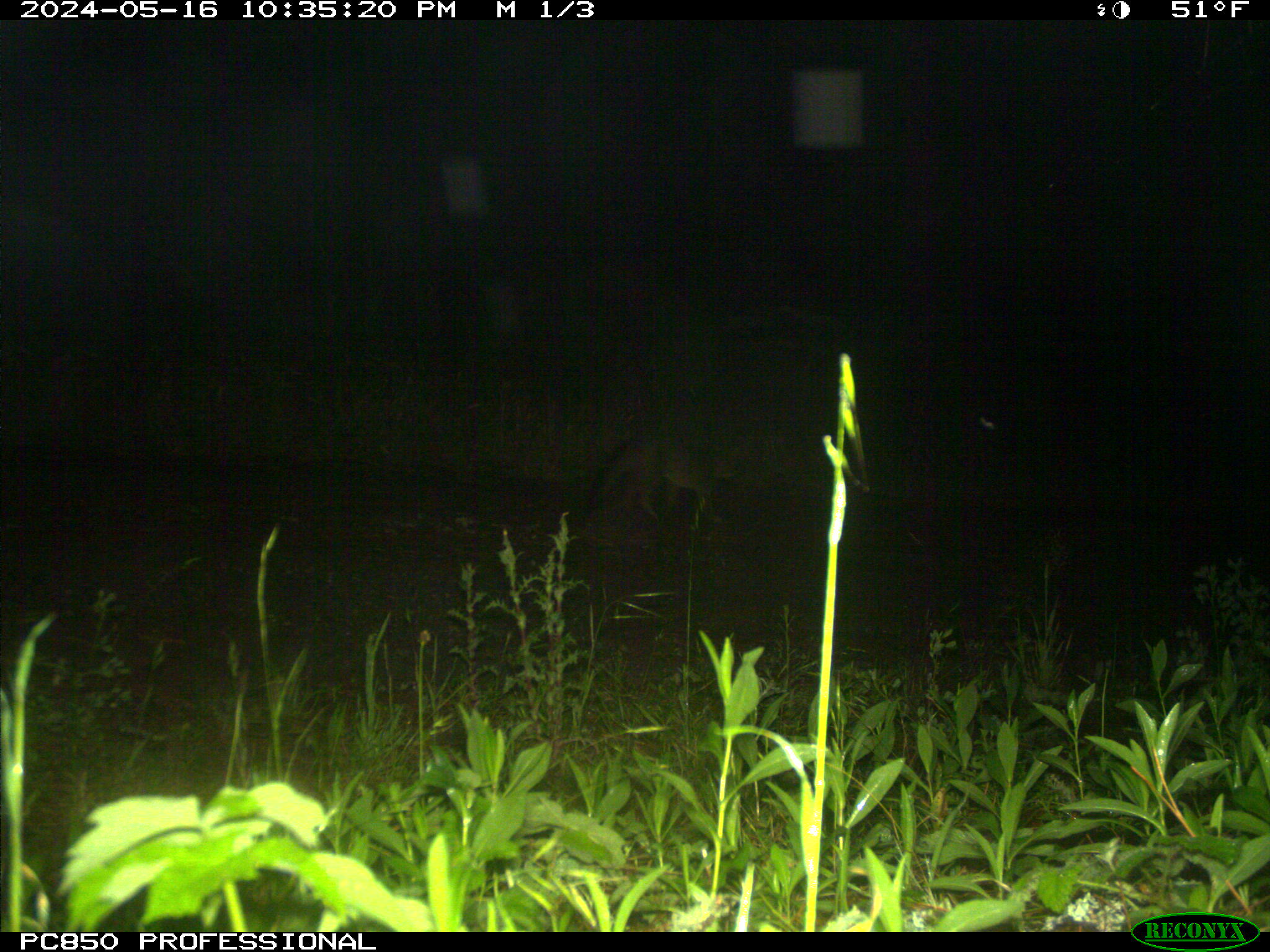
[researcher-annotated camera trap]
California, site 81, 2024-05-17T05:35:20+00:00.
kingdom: Animalia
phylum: Chordata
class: Mammalia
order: Carnivora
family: Canidae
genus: Urocyon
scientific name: Urocyon cinereoargenteus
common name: gray fox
Gray fox (Urocyon cinereoargenteus).